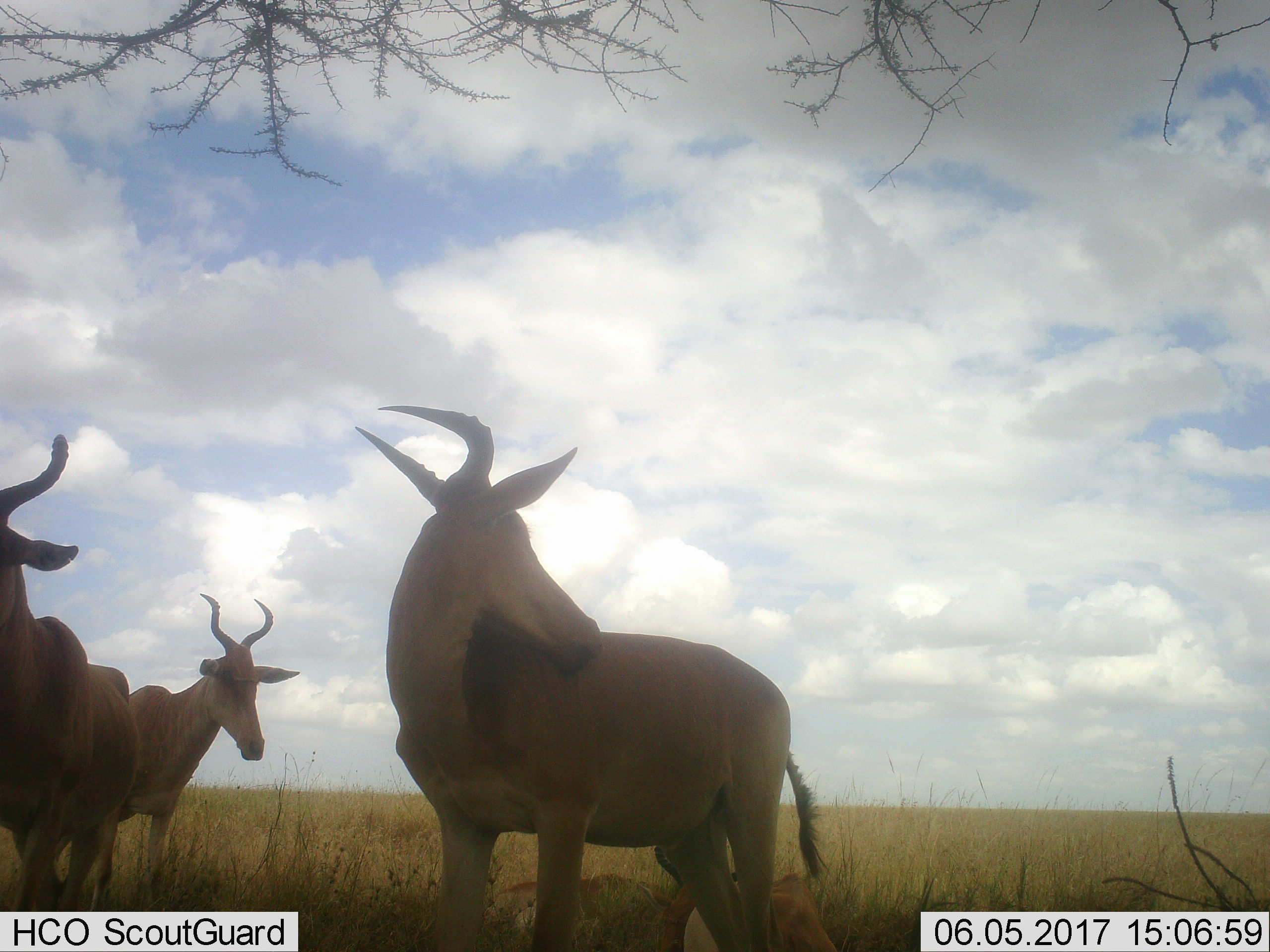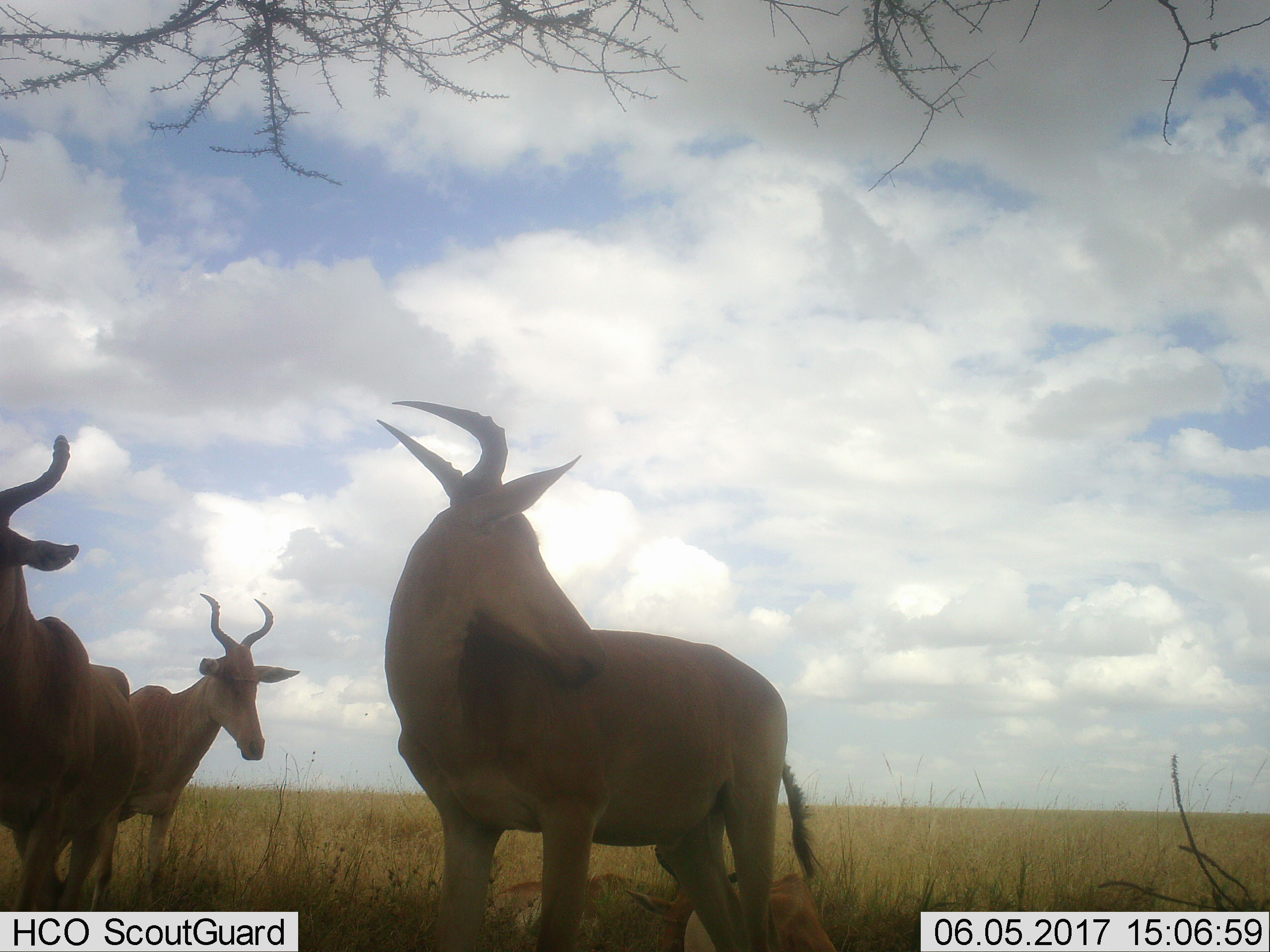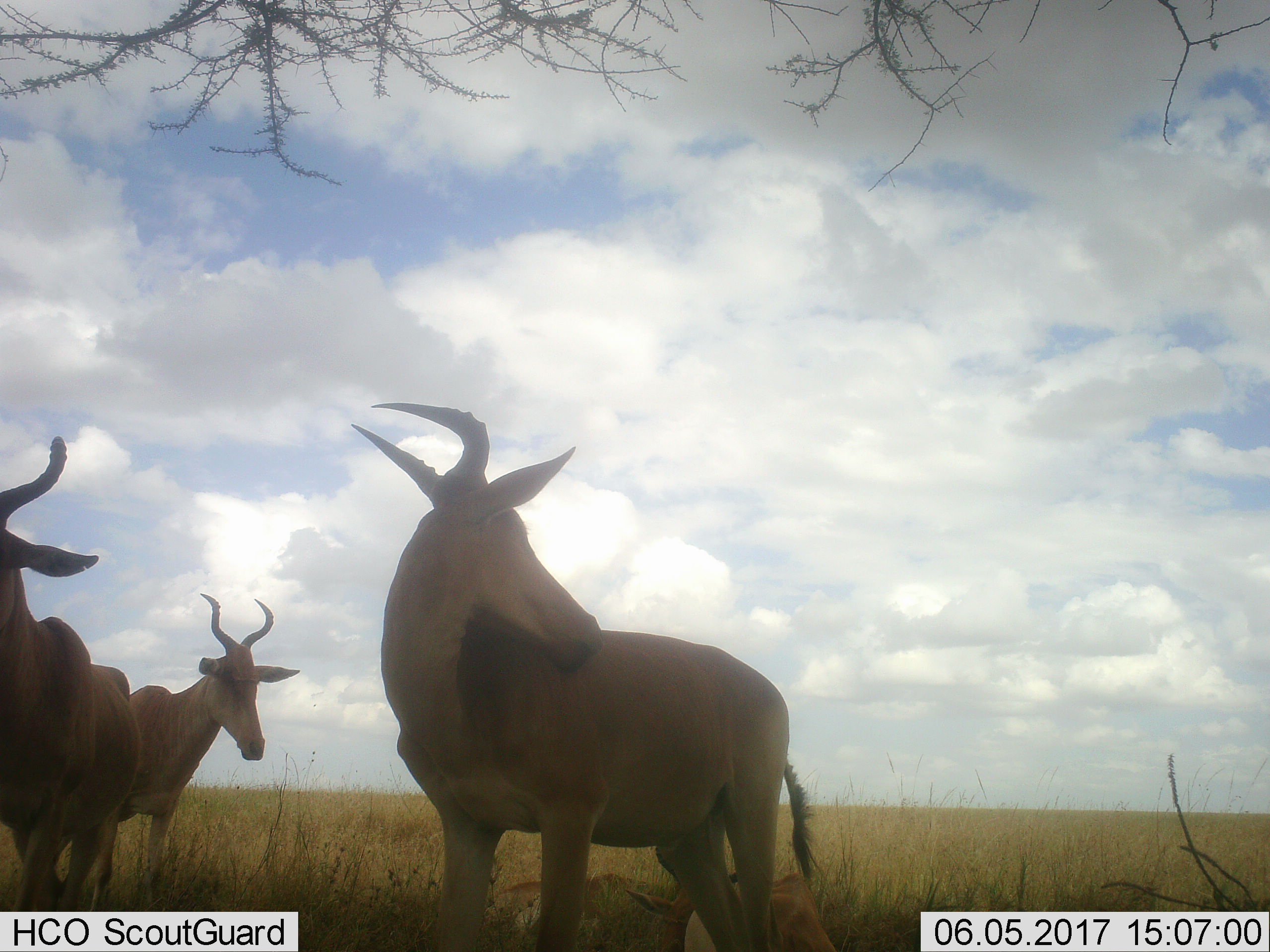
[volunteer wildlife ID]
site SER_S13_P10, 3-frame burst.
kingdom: Animalia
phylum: Chordata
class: Mammalia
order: Artiodactyla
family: Bovidae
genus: Alcelaphus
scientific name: Alcelaphus buselaphus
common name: hartebeest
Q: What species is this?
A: Hartebeest (Alcelaphus buselaphus).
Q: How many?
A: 4.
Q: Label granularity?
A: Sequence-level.